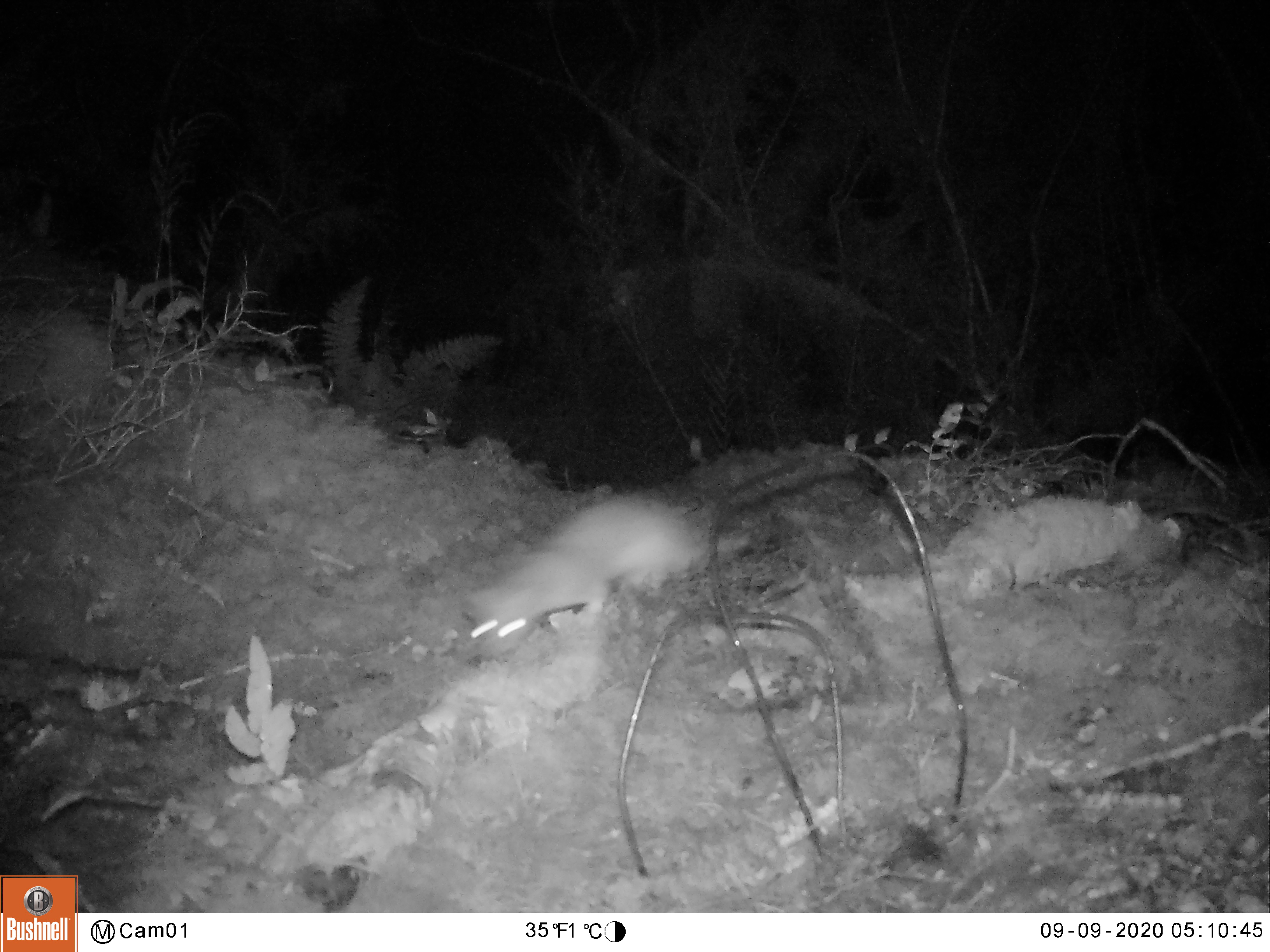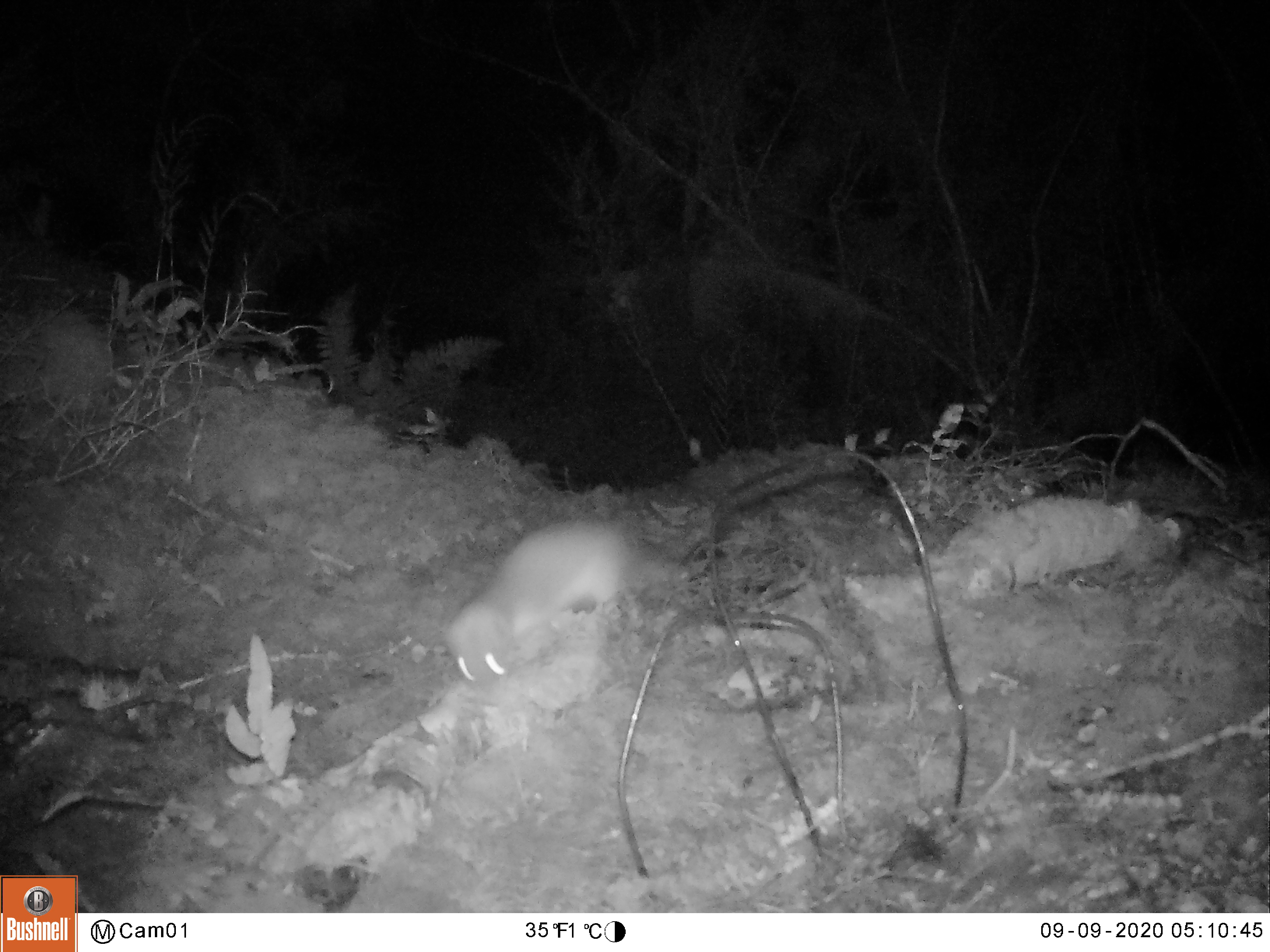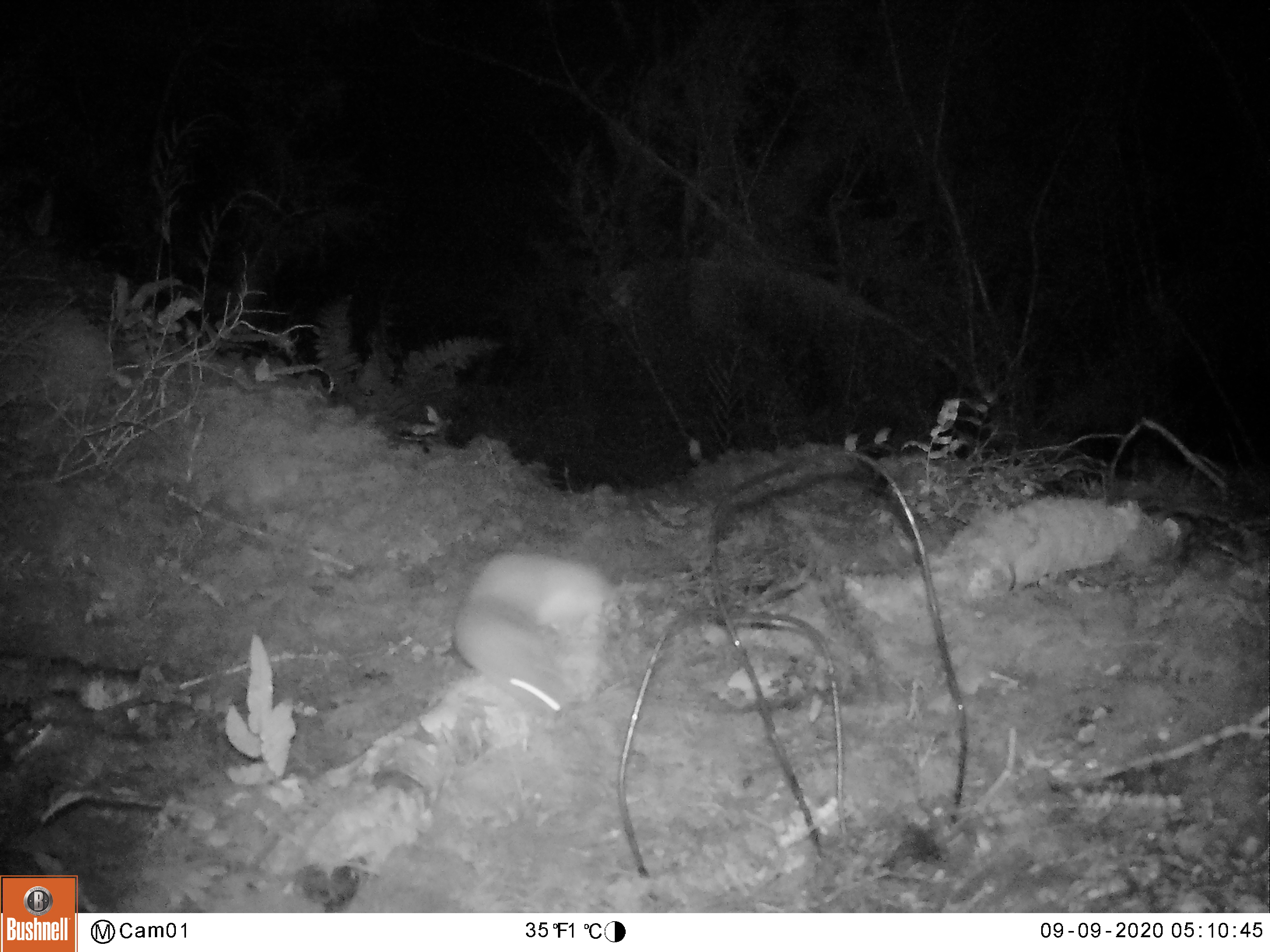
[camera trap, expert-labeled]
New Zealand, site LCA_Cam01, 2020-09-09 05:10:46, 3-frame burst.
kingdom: Animalia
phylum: Chordata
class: Mammalia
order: Carnivora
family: Mustelidae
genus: Mustela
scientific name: Mustela erminea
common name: stoat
Stoat (Mustela erminea).